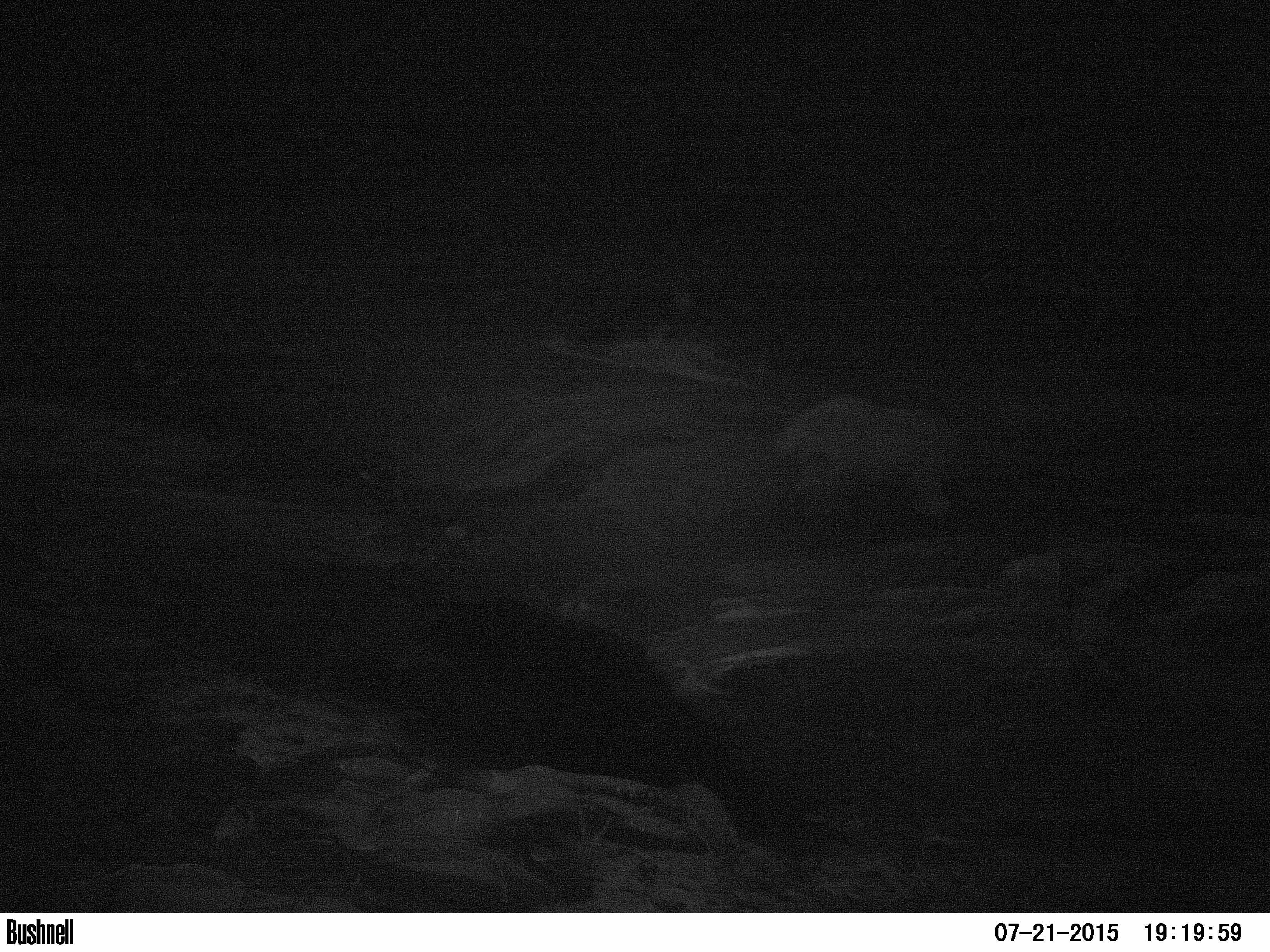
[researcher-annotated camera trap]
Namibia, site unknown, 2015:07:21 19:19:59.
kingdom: Animalia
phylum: Chordata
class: Mammalia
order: Perissodactyla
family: Rhinocerotidae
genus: Diceros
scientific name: Diceros bicornis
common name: black rhinoceros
Diceros bicornis (black rhinoceros).